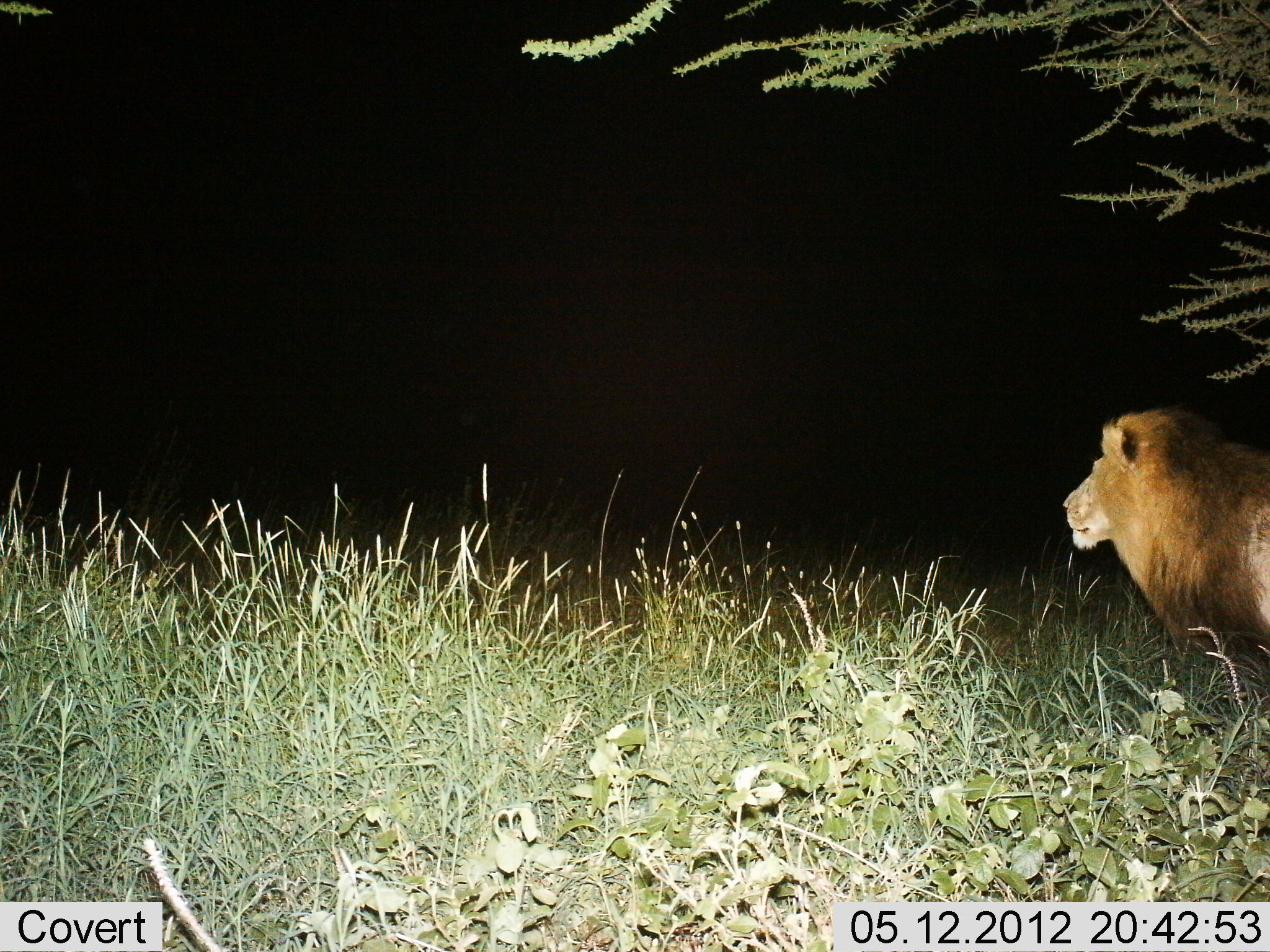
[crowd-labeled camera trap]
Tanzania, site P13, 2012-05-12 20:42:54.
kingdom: Animalia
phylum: Chordata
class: Mammalia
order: Carnivora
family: Felidae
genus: Panthera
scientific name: Panthera leo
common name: lion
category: lionmale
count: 1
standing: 90%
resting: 0%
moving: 10%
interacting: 0%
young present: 0%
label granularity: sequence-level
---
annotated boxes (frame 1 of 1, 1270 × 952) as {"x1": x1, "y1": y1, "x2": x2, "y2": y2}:
animal: {"x1": 1062, "y1": 410, "x2": 1269, "y2": 675}